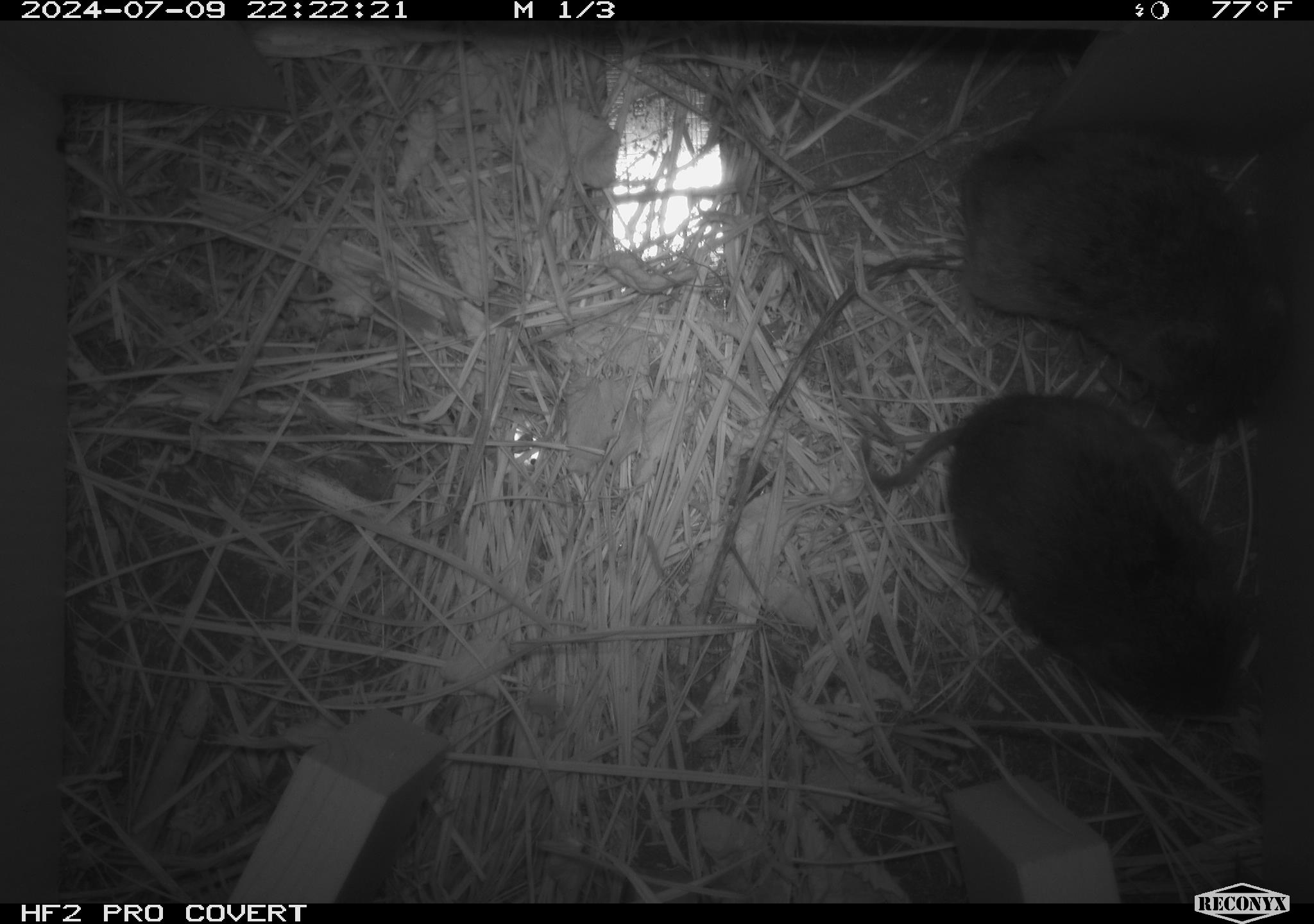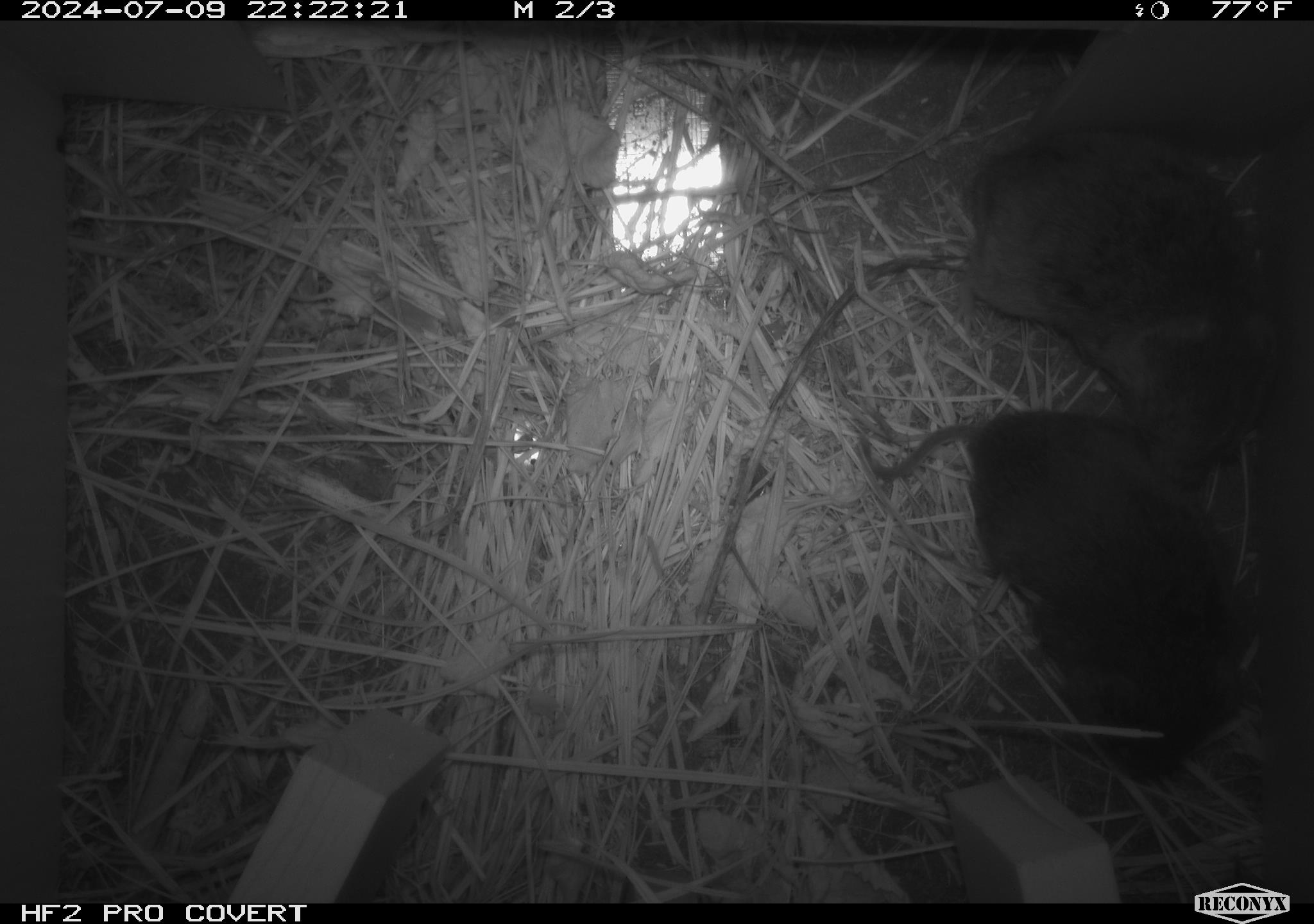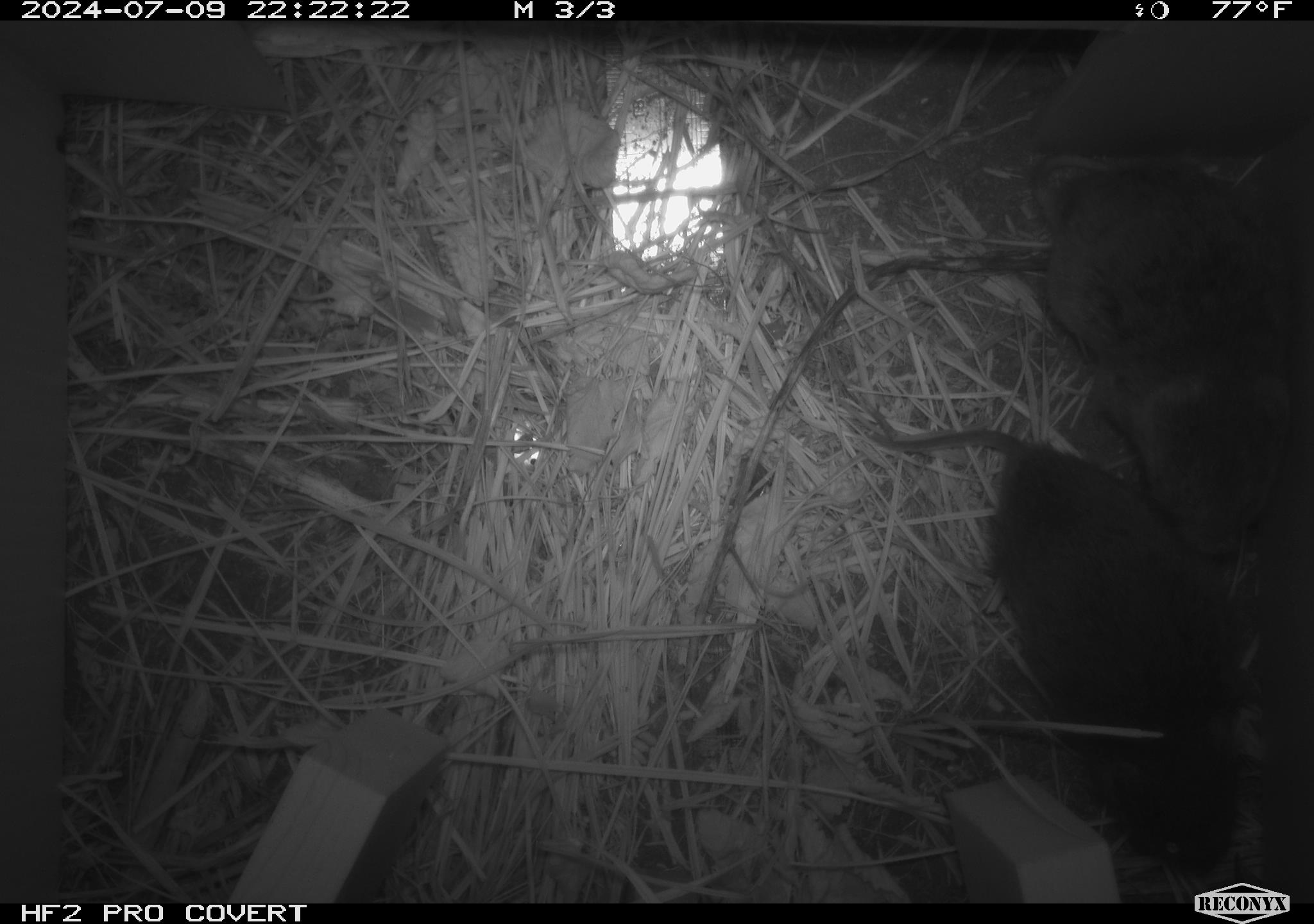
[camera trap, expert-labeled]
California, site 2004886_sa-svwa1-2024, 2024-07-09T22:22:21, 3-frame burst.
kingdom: Animalia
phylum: Chordata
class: Mammalia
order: Rodentia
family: Cricetidae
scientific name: Arvicolinae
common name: voles, lemmings, and muskrats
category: arvicolinae subfamily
Arvicolinae subfamily (voles, lemmings, and muskrats) (Arvicolinae).